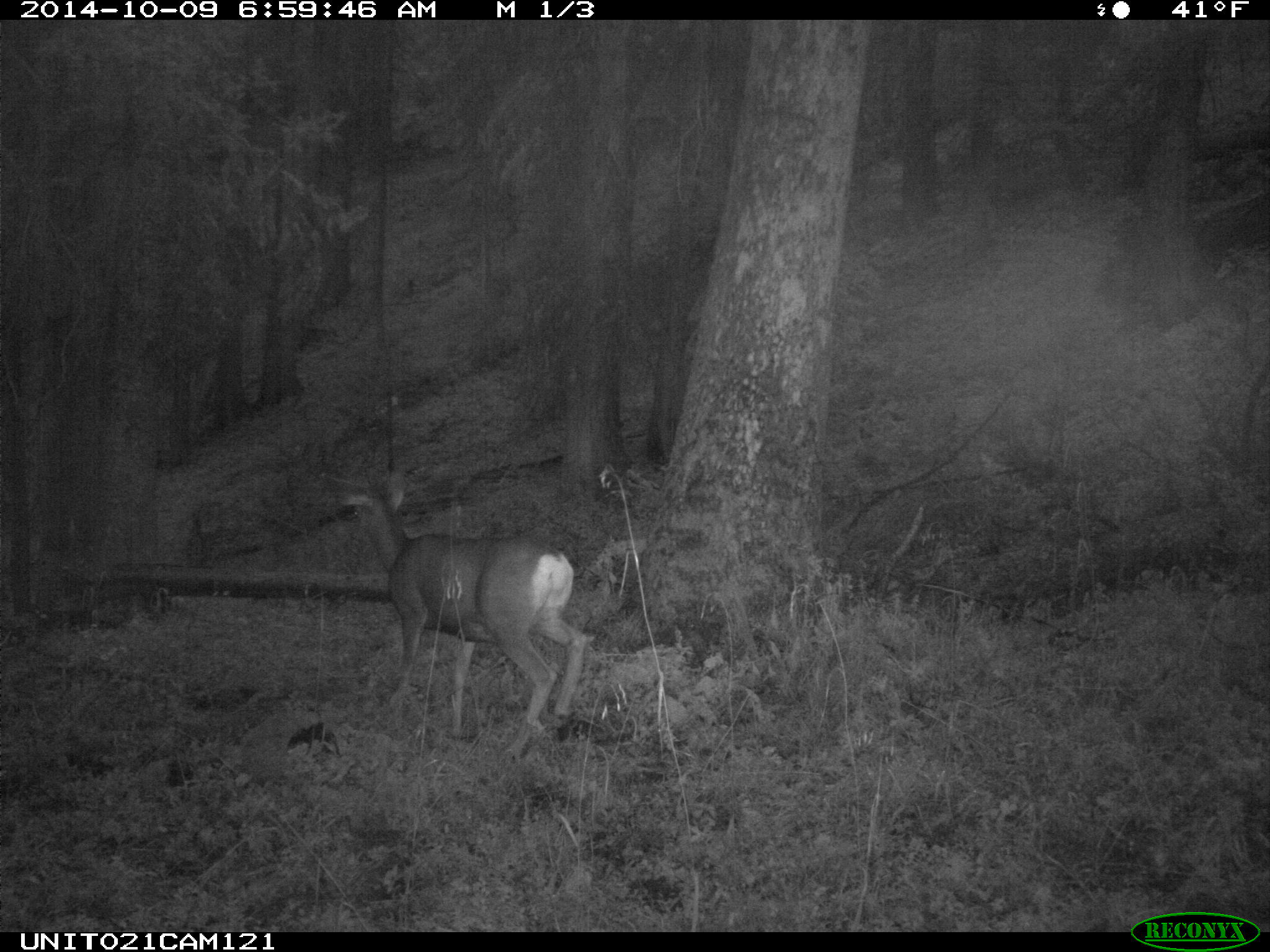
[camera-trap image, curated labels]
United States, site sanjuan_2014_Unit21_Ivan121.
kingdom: Animalia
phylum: Chordata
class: Mammalia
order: Artiodactyla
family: Cervidae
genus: Odocoileus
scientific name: Odocoileus hemionus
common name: mule deer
Odocoileus hemionus (mule deer).